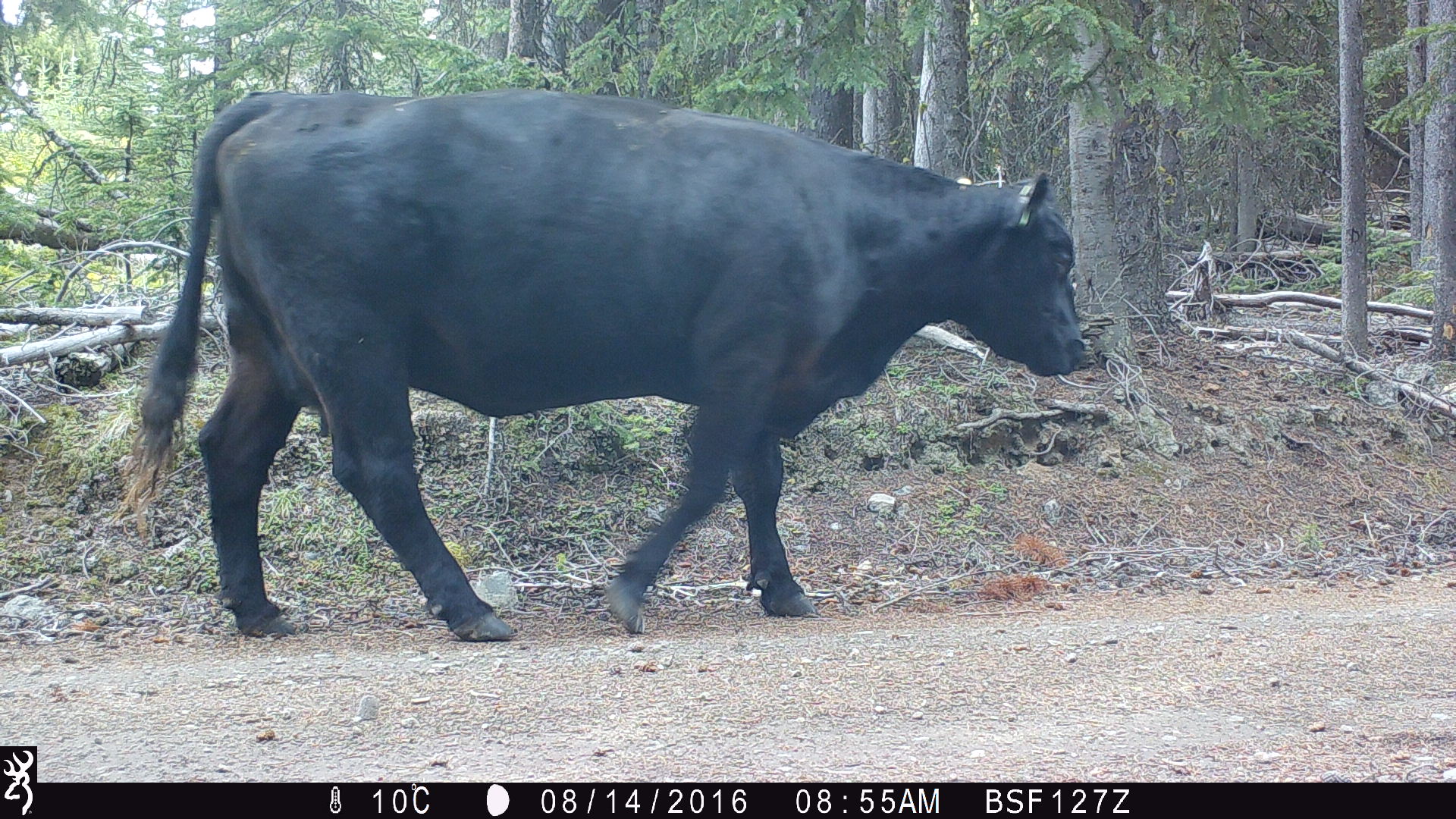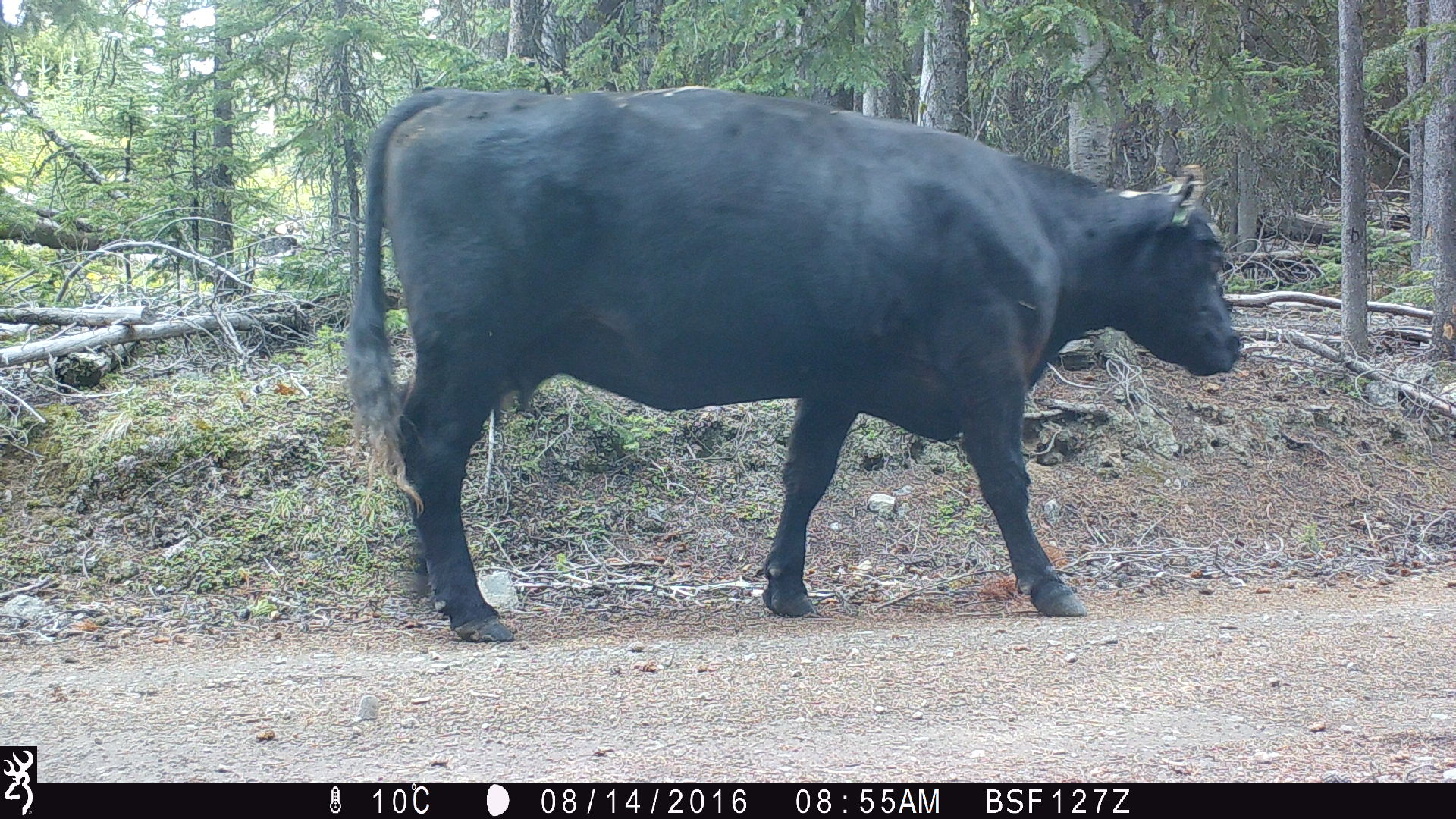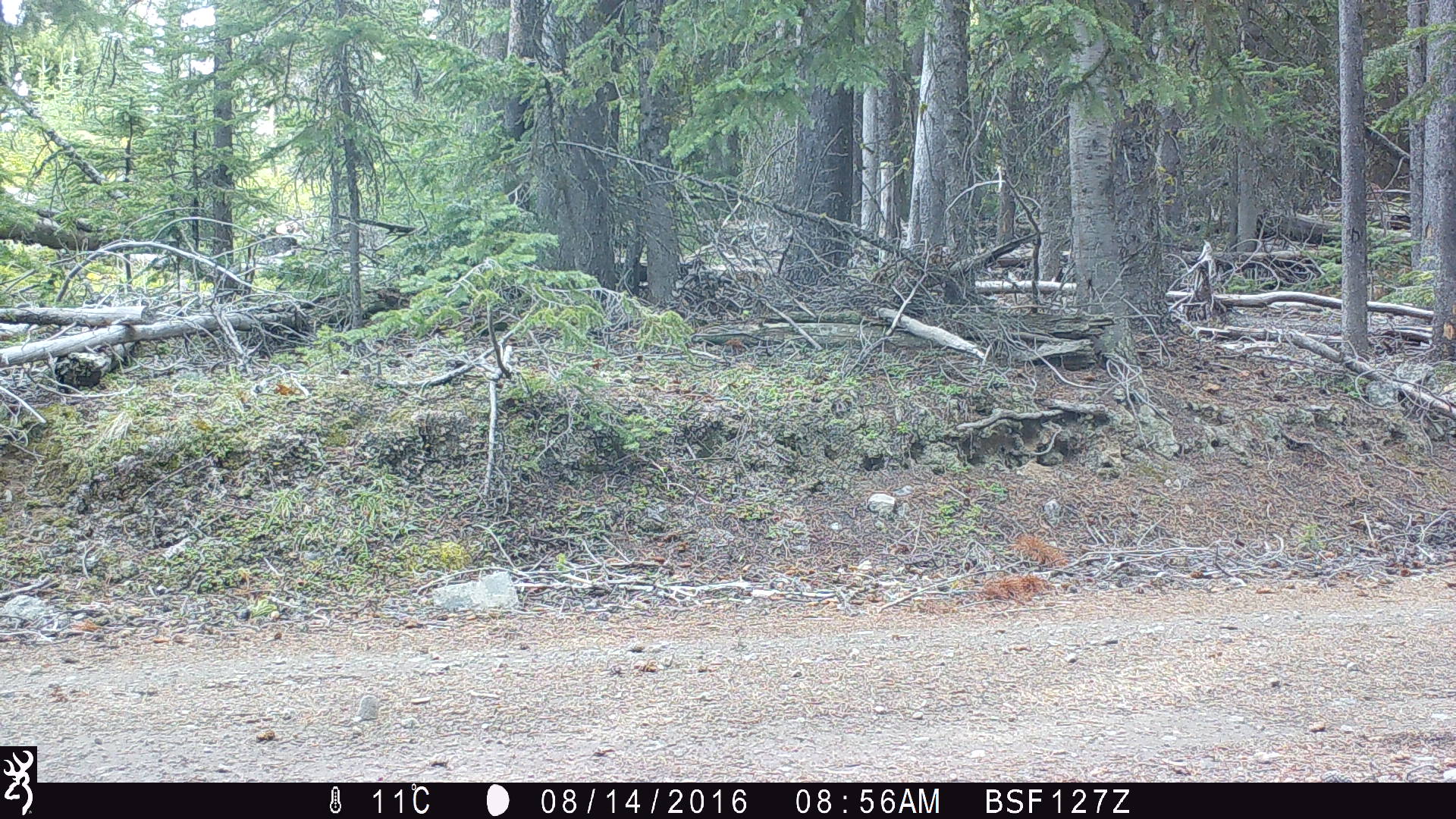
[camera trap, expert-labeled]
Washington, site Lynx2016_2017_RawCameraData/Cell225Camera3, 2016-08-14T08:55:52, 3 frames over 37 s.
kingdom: Animalia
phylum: Chordata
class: Mammalia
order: Artiodactyla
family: Bovidae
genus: Bos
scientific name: Bos taurus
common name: domestic cattle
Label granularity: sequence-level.